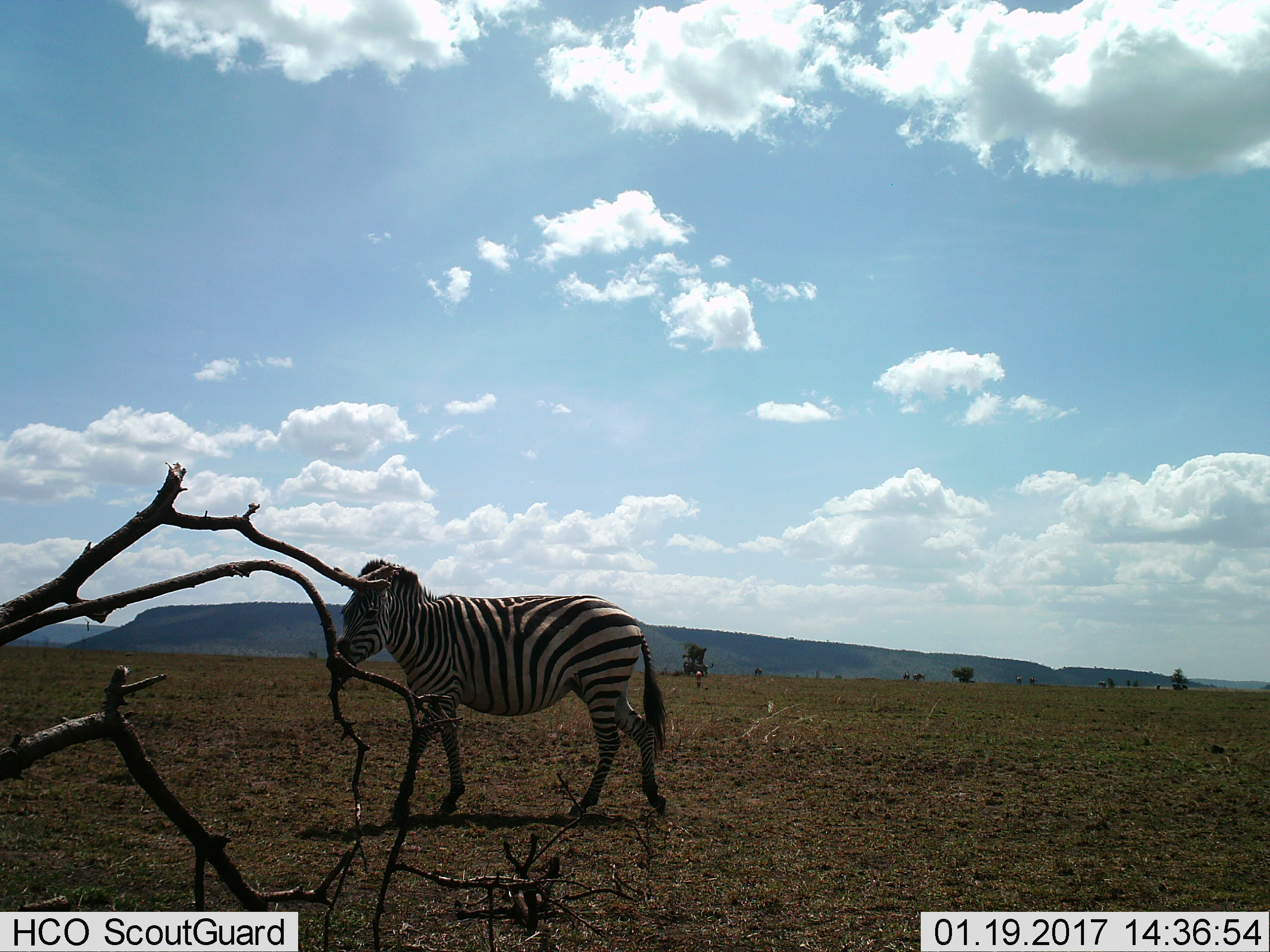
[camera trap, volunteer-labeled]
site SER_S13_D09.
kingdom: Animalia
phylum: Chordata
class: Mammalia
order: Perissodactyla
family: Equidae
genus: Equus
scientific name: Equus quagga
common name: plains zebra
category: zebraplains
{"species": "zebraplains (plains zebra) (Equus quagga)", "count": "1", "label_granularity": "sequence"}